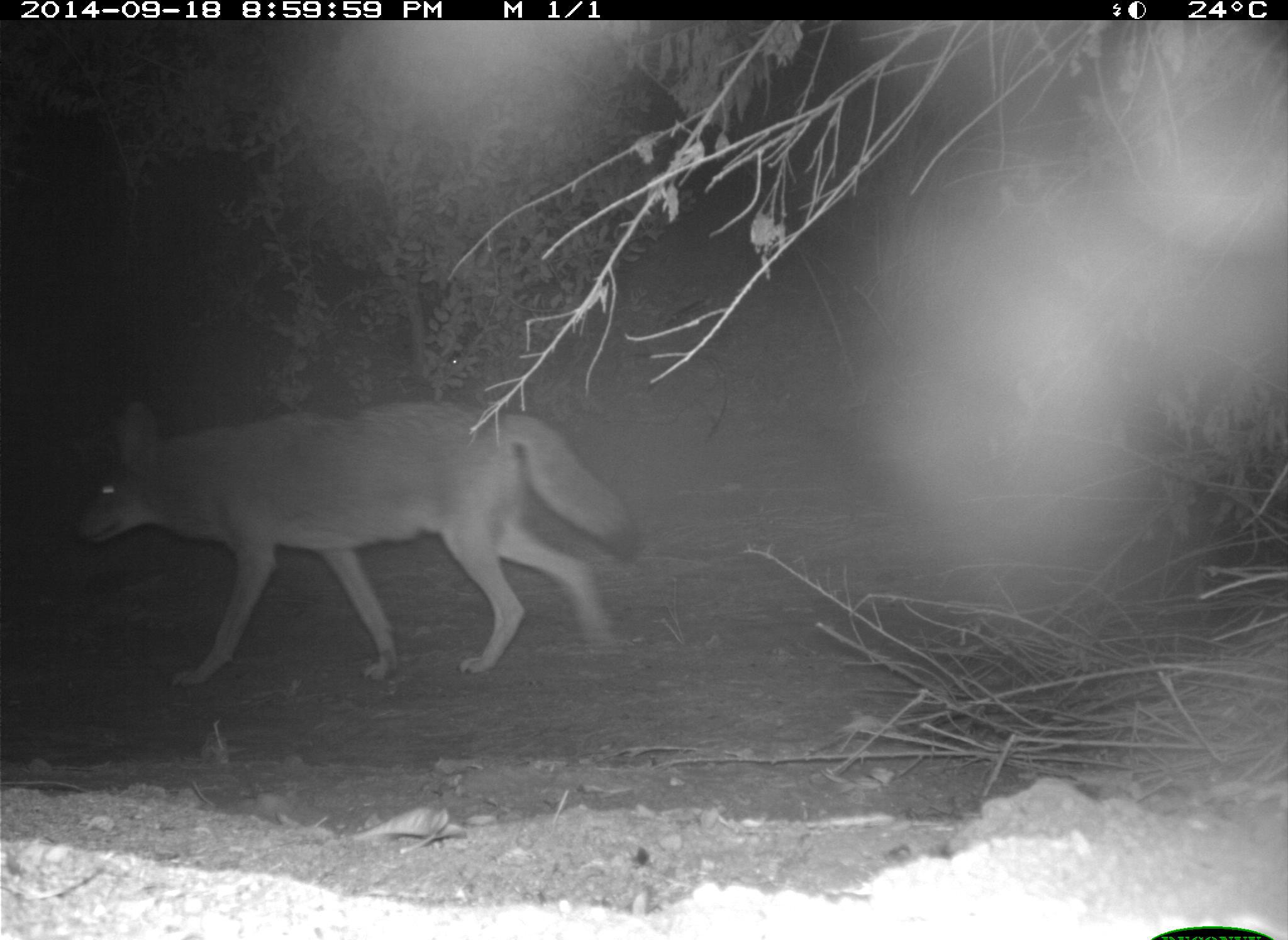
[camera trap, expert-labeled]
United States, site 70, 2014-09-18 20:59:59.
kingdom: Animalia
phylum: Chordata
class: Mammalia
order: Carnivora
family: Canidae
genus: Canis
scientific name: Canis latrans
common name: coyote